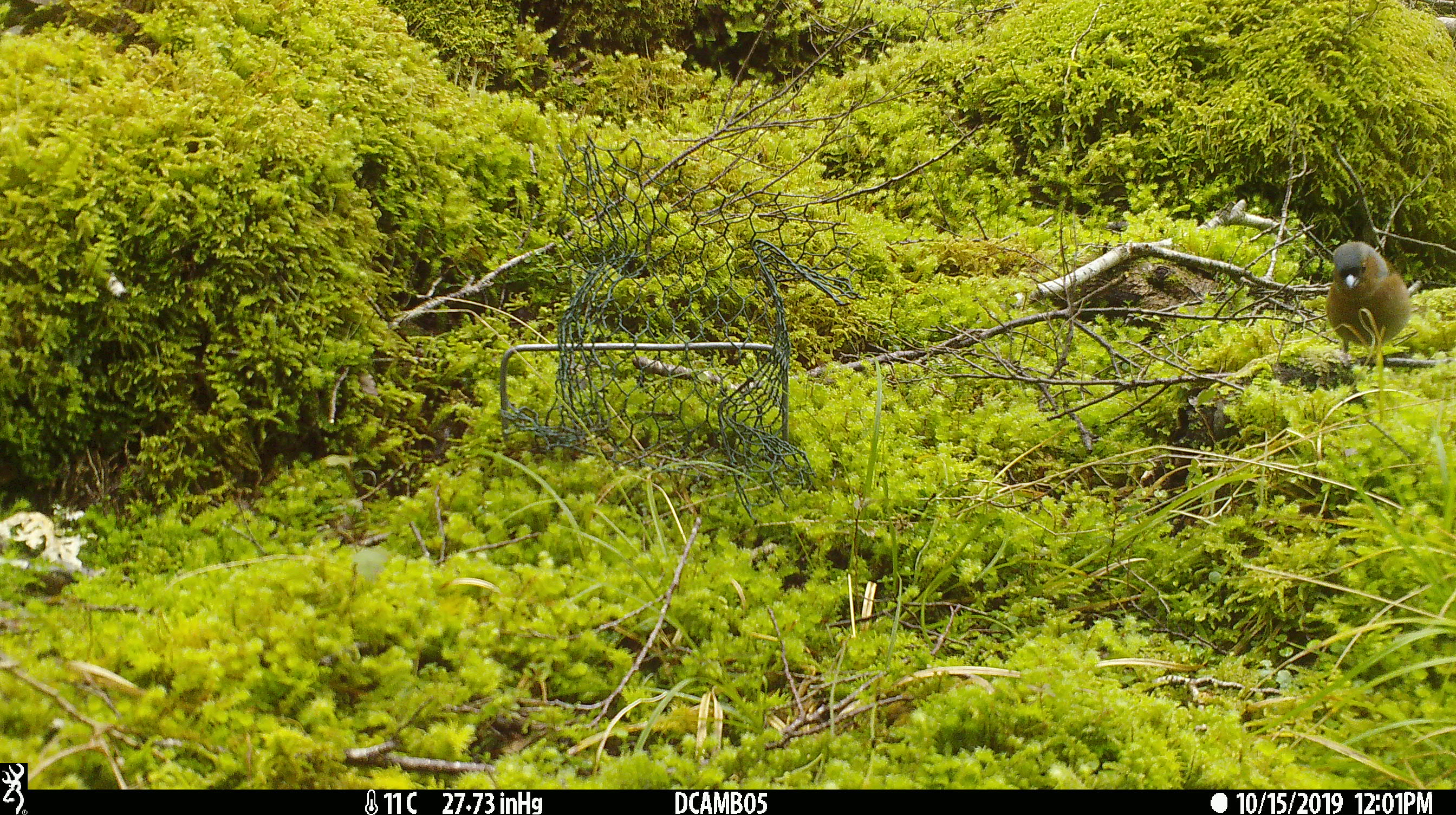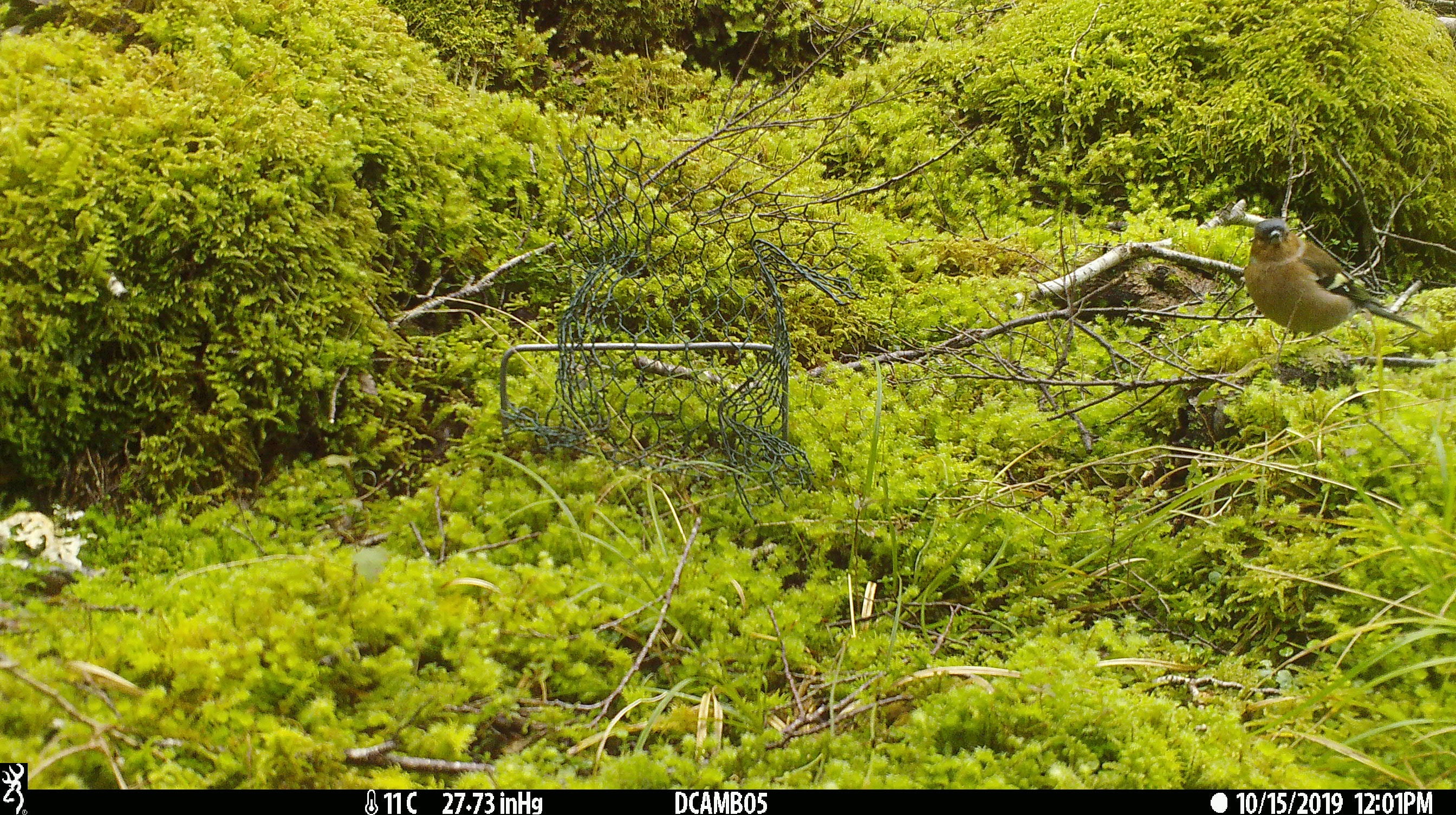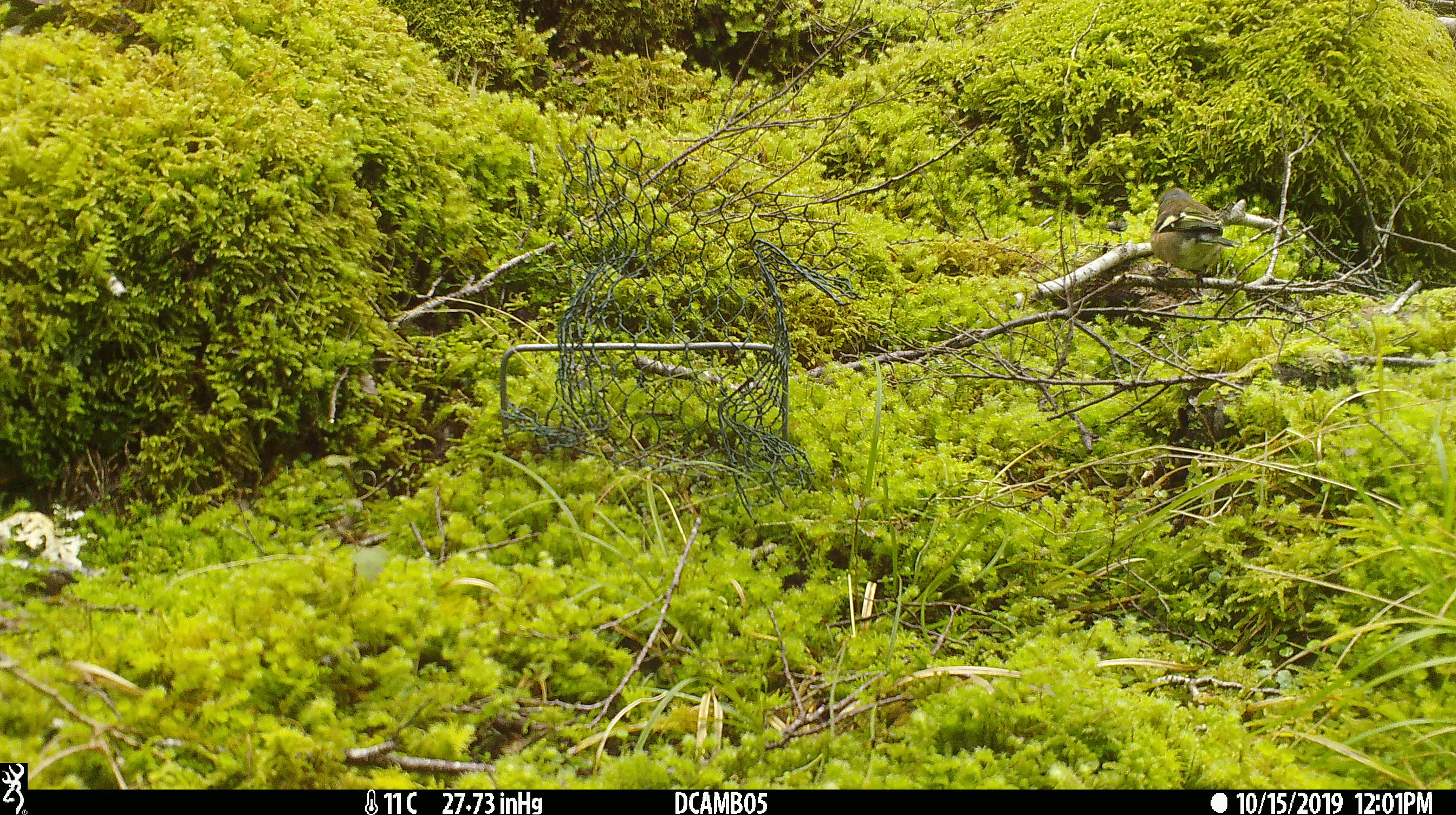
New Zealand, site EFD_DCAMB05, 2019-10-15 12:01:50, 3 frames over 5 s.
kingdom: Animalia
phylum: Chordata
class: Aves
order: Passeriformes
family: Fringillidae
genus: Fringilla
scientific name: Fringilla coelebs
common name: common chaffinch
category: chaffinch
Chaffinch (common chaffinch) (Fringilla coelebs).